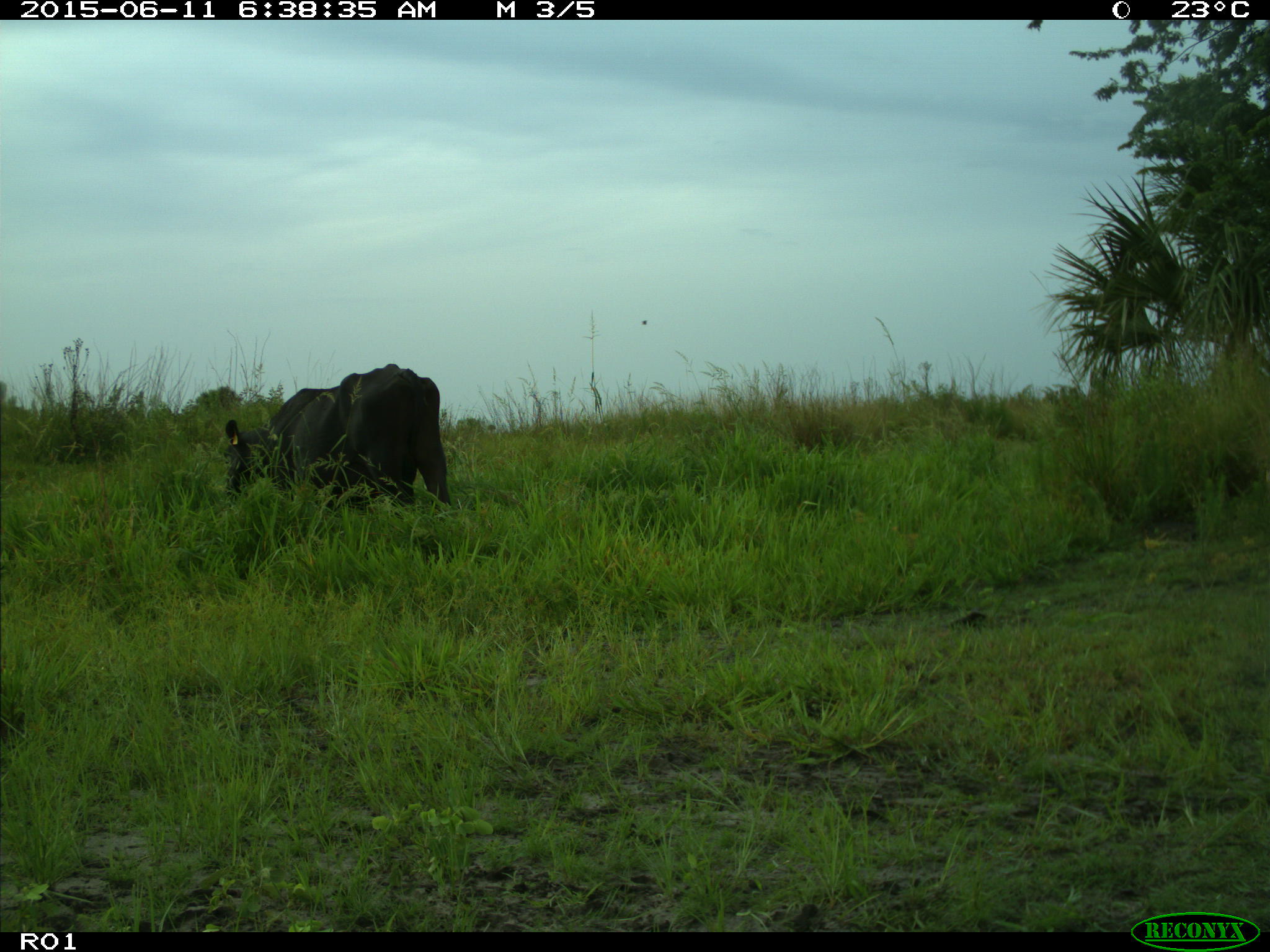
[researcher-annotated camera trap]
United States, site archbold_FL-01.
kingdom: Animalia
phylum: Chordata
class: Mammalia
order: Artiodactyla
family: Bovidae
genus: Bos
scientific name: Bos taurus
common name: domestic cow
Bos taurus (domestic cow).